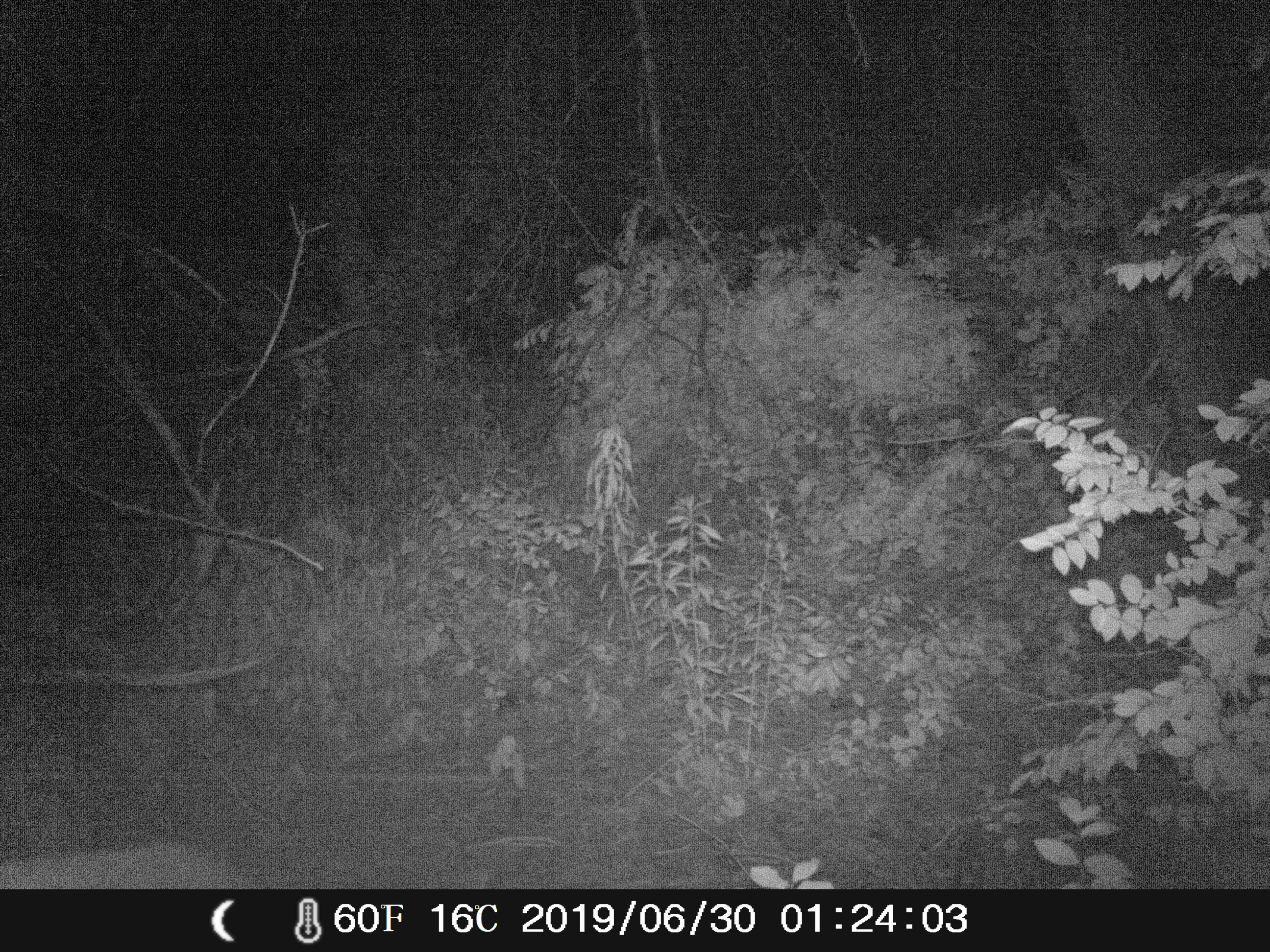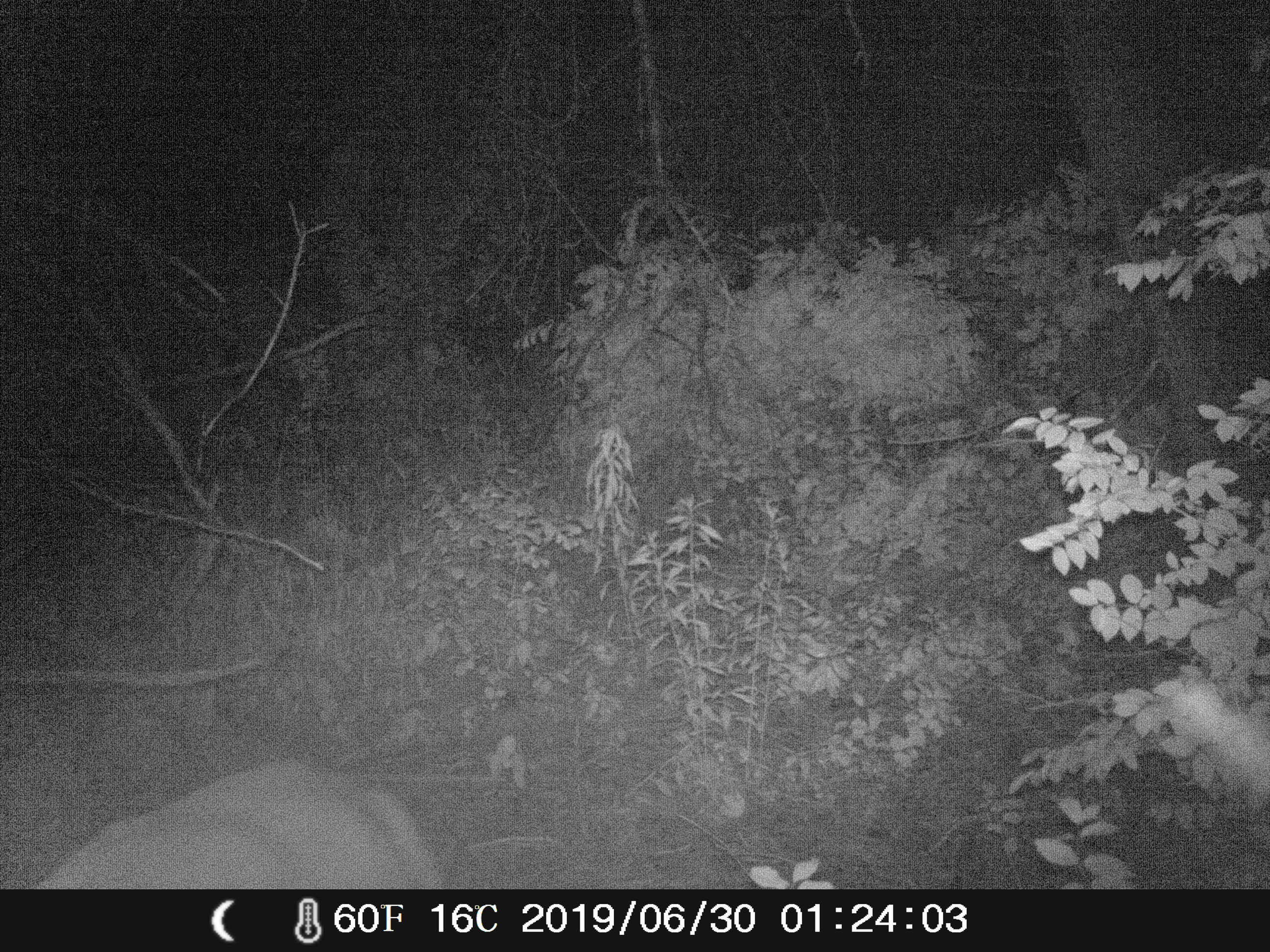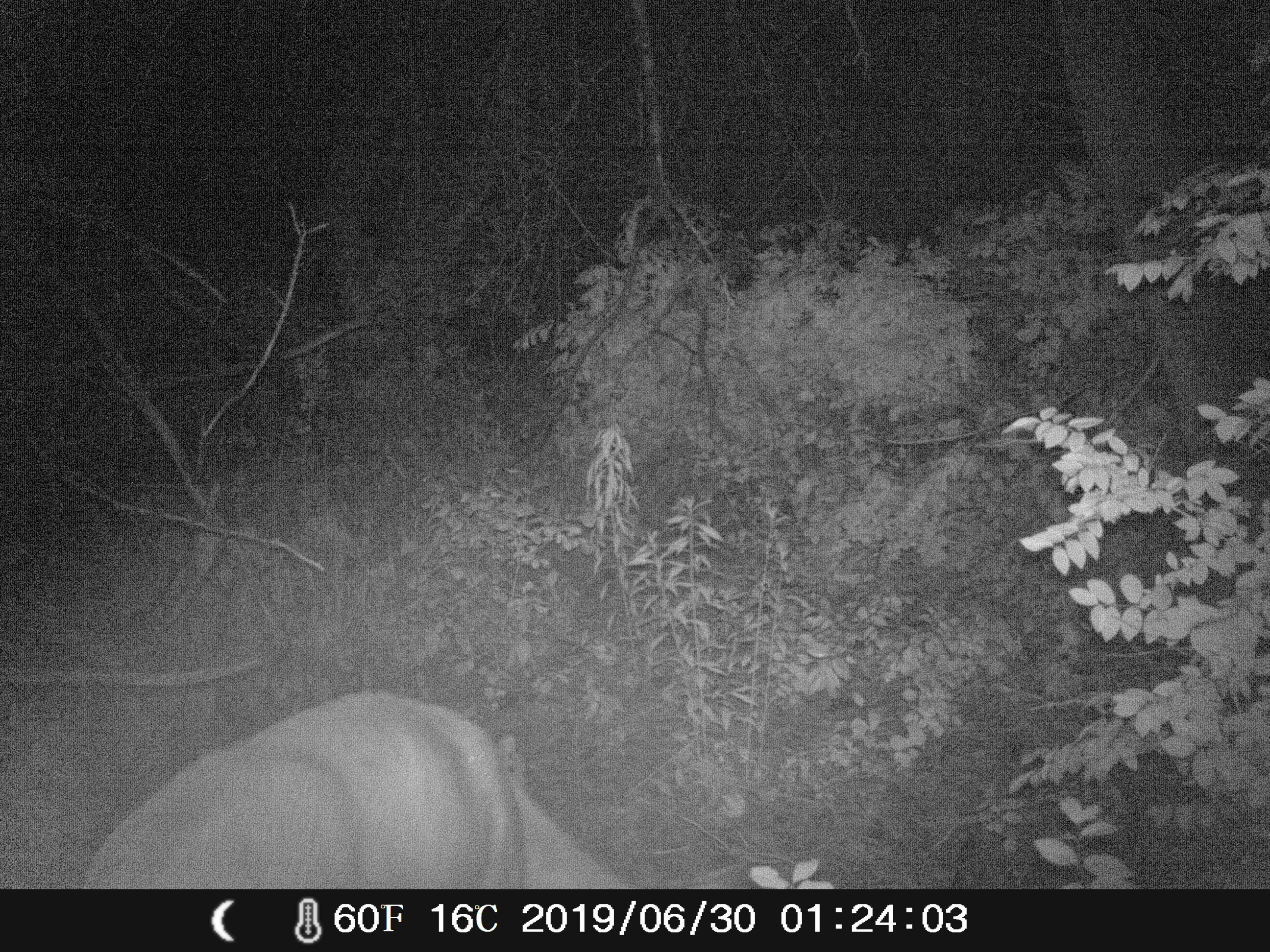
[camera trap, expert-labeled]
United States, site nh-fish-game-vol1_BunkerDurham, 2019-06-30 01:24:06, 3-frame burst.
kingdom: Animalia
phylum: Chordata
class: Mammalia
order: Artiodactyla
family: Cervidae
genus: Odocoileus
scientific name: Odocoileus virginianus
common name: white-tailed deer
White-tailed deer (Odocoileus virginianus).